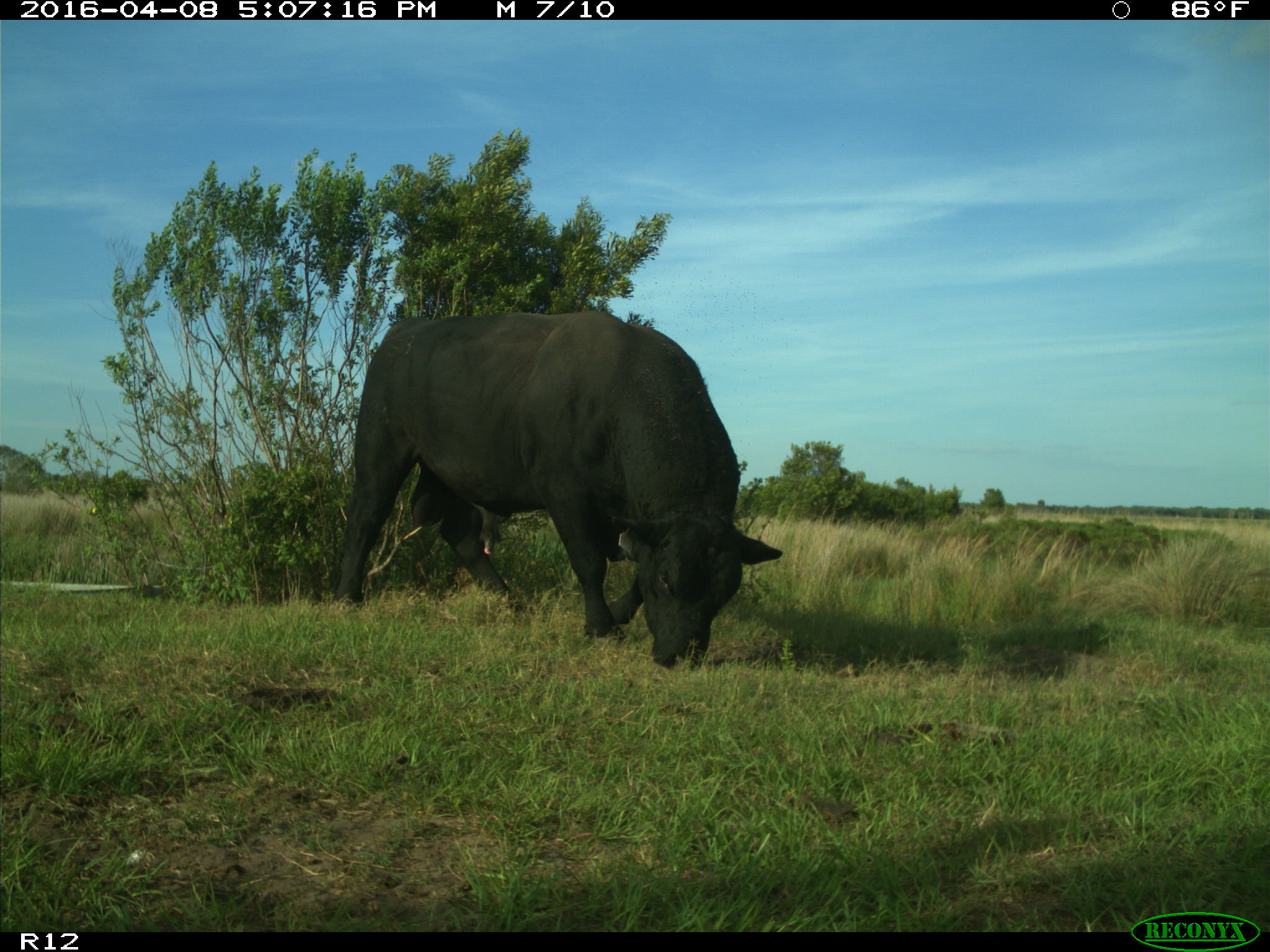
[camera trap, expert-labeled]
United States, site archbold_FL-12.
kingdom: Animalia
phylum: Chordata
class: Mammalia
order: Artiodactyla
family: Bovidae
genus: Bos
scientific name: Bos taurus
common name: domestic cow